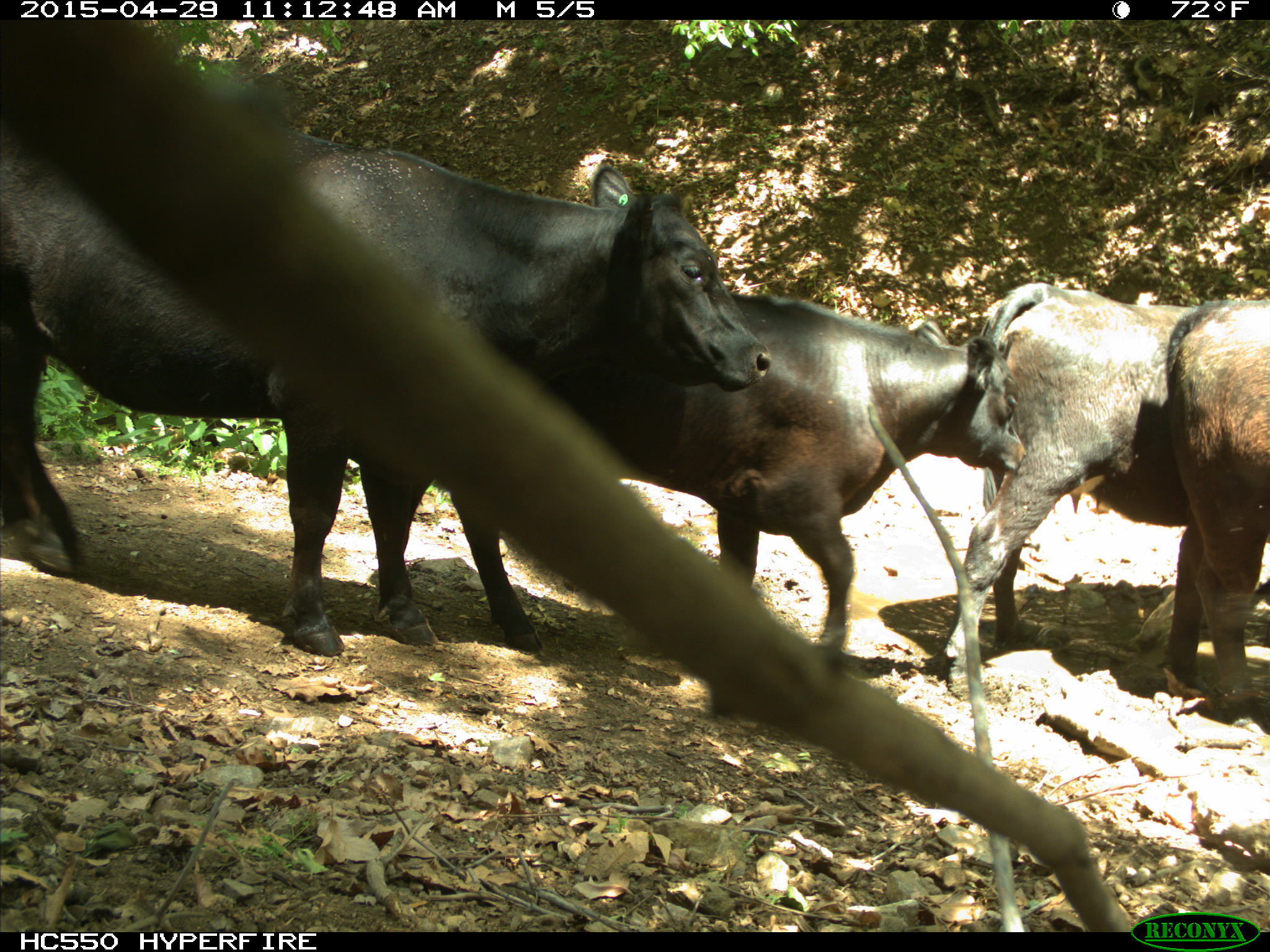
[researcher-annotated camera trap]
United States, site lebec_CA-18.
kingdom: Animalia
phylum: Chordata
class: Mammalia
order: Artiodactyla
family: Bovidae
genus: Bos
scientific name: Bos taurus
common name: domestic cow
Bos taurus (domestic cow).